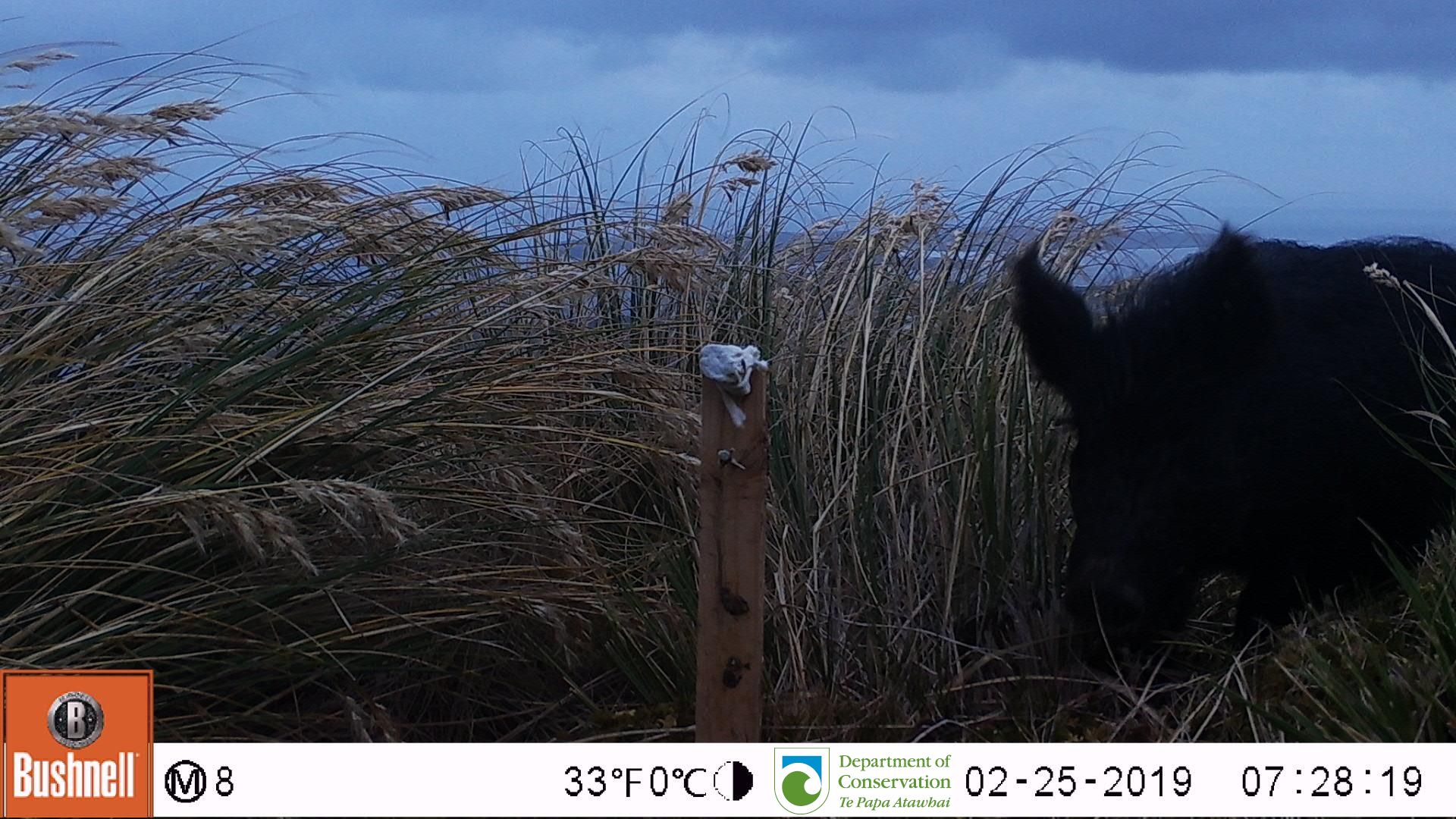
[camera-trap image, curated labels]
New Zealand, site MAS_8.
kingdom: Animalia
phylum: Chordata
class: Mammalia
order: Artiodactyla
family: Suidae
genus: Sus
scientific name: Sus scrofa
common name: pig